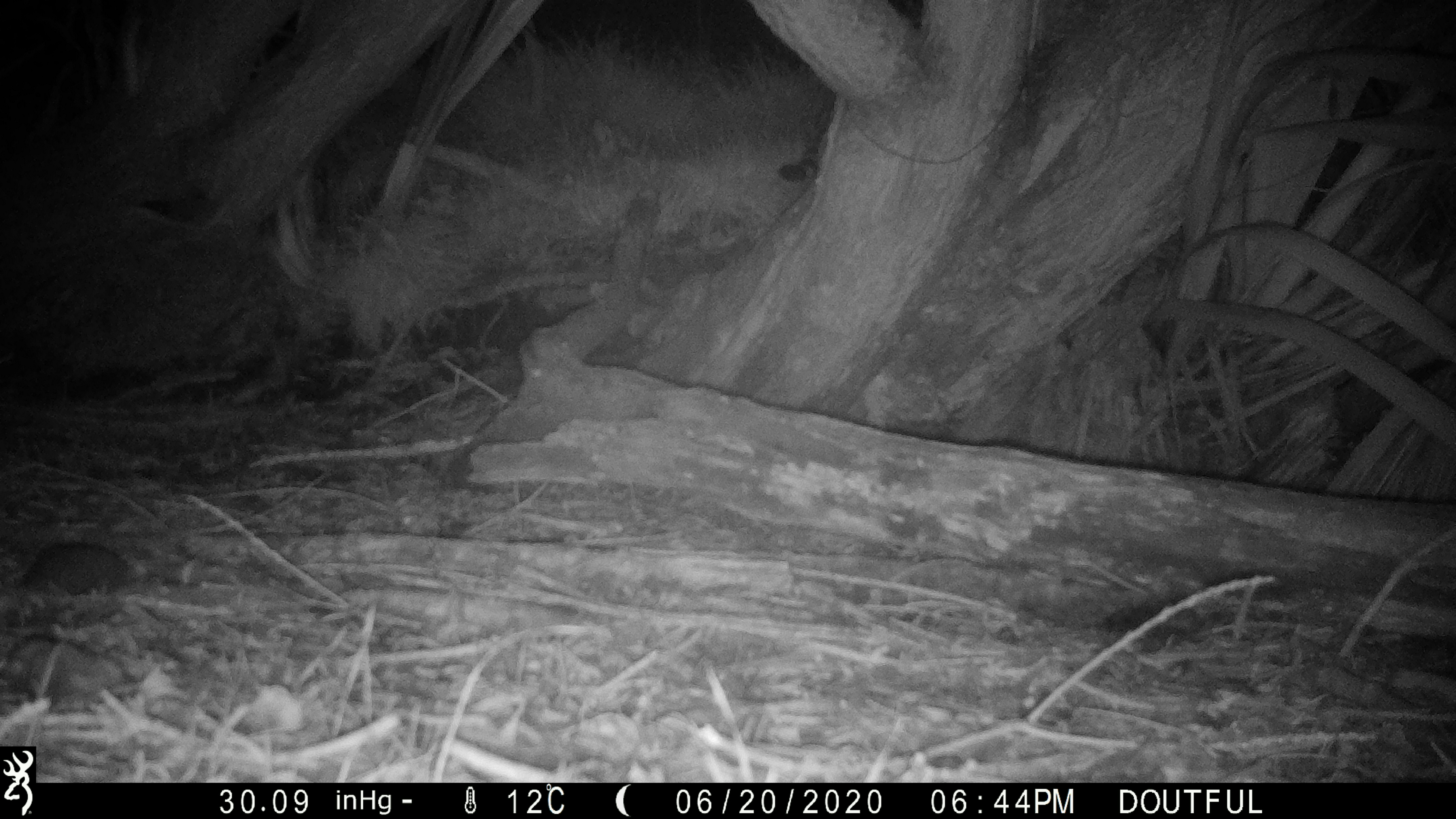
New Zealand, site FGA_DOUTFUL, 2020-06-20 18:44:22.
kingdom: Animalia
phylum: Chordata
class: Mammalia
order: Carnivora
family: Felidae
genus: Felis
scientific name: Felis catus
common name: domestic cat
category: cat